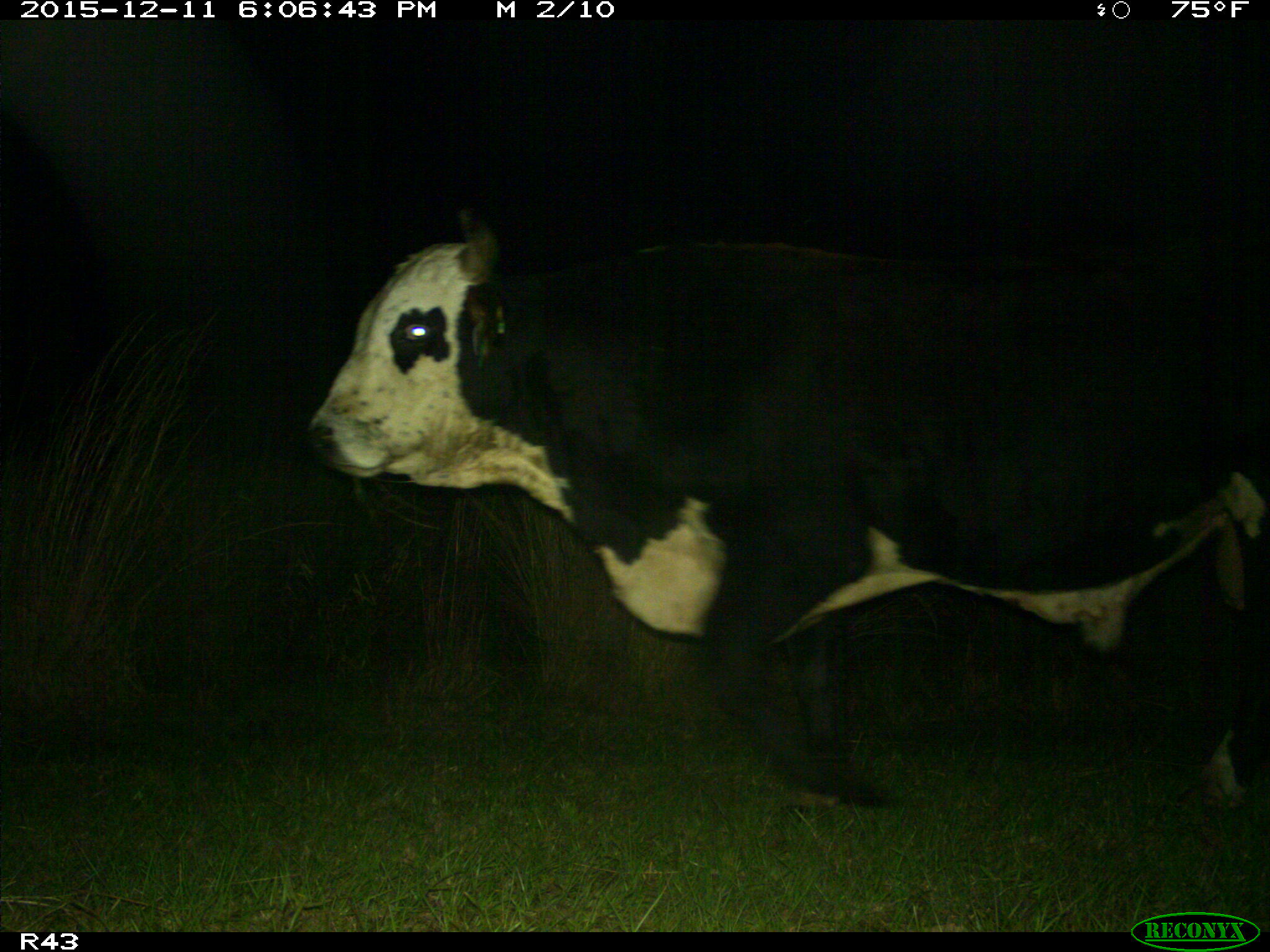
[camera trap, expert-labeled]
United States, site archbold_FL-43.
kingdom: Animalia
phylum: Chordata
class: Mammalia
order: Artiodactyla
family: Bovidae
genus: Bos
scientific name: Bos taurus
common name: domestic cow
Bos taurus (domestic cow).